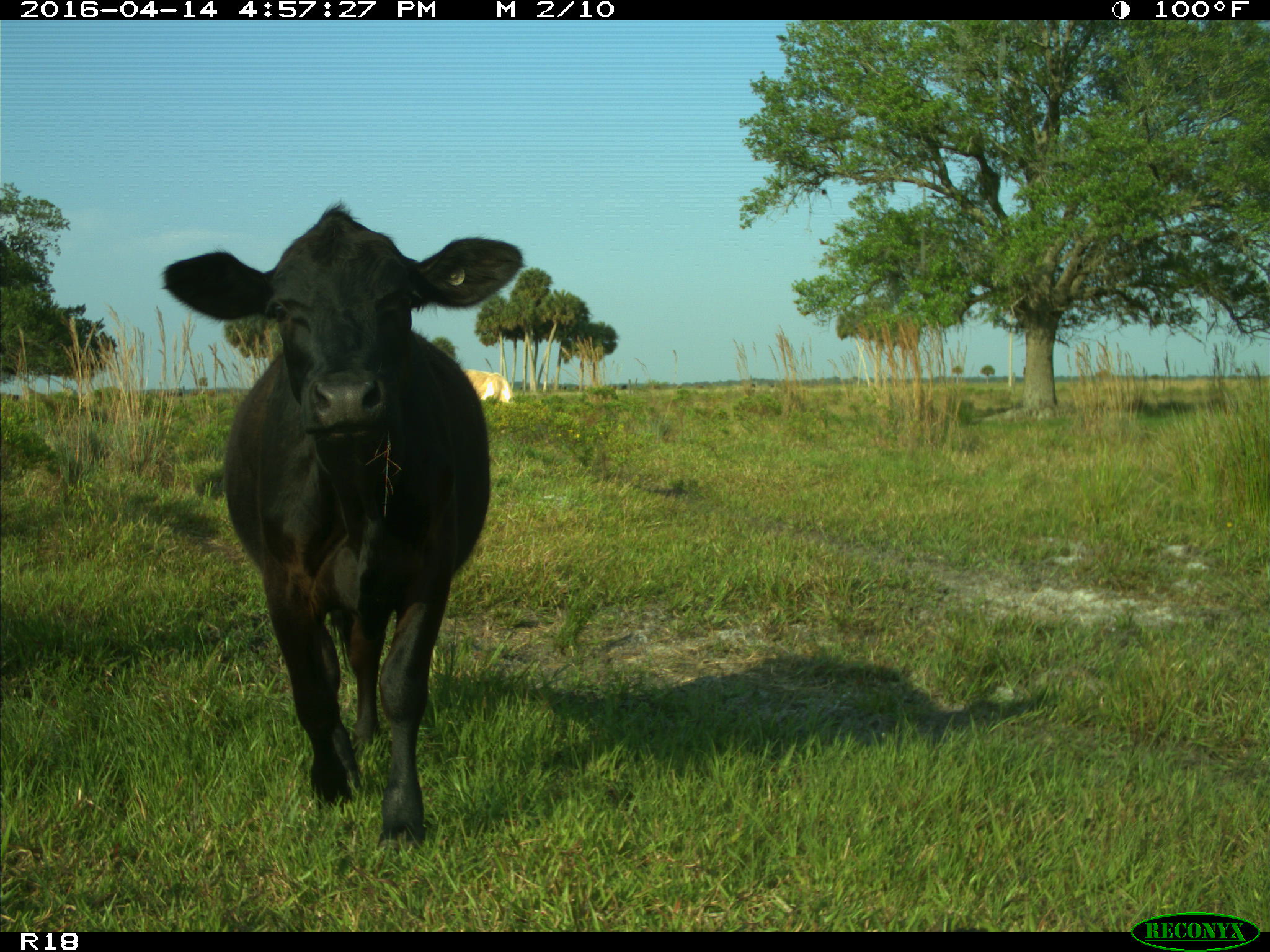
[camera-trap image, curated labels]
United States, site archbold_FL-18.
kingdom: Animalia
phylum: Chordata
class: Mammalia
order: Artiodactyla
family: Bovidae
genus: Bos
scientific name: Bos taurus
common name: domestic cow